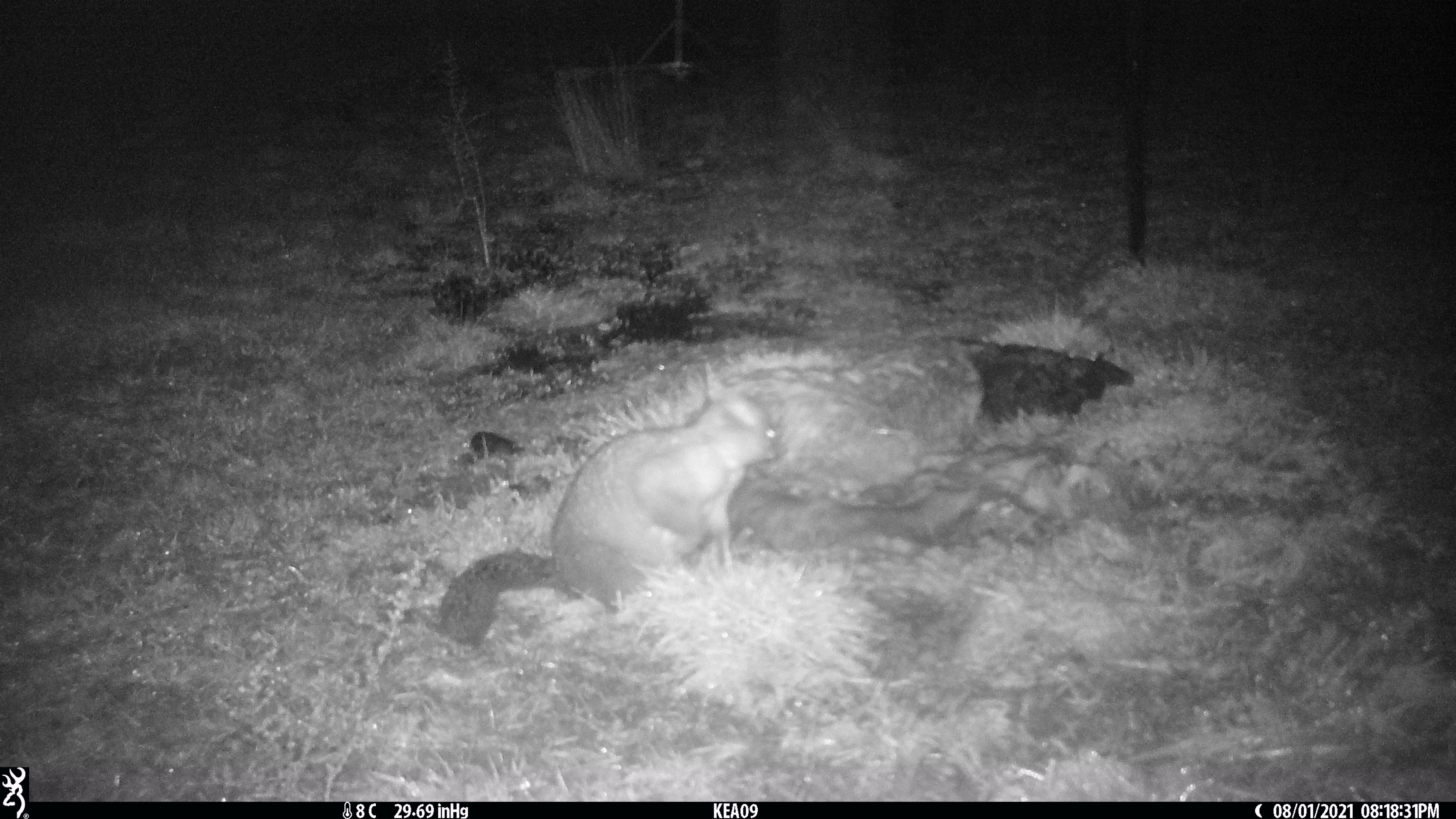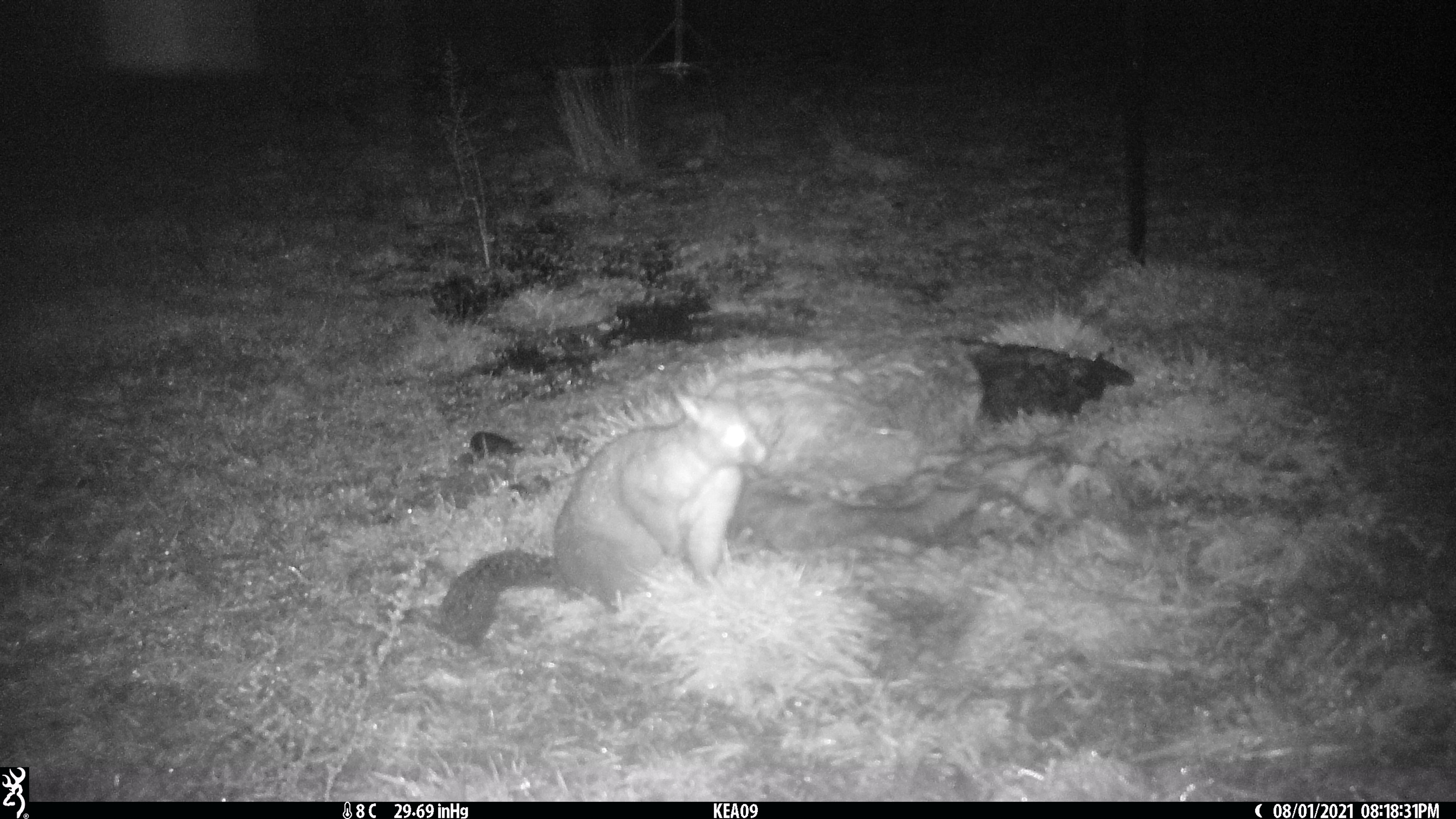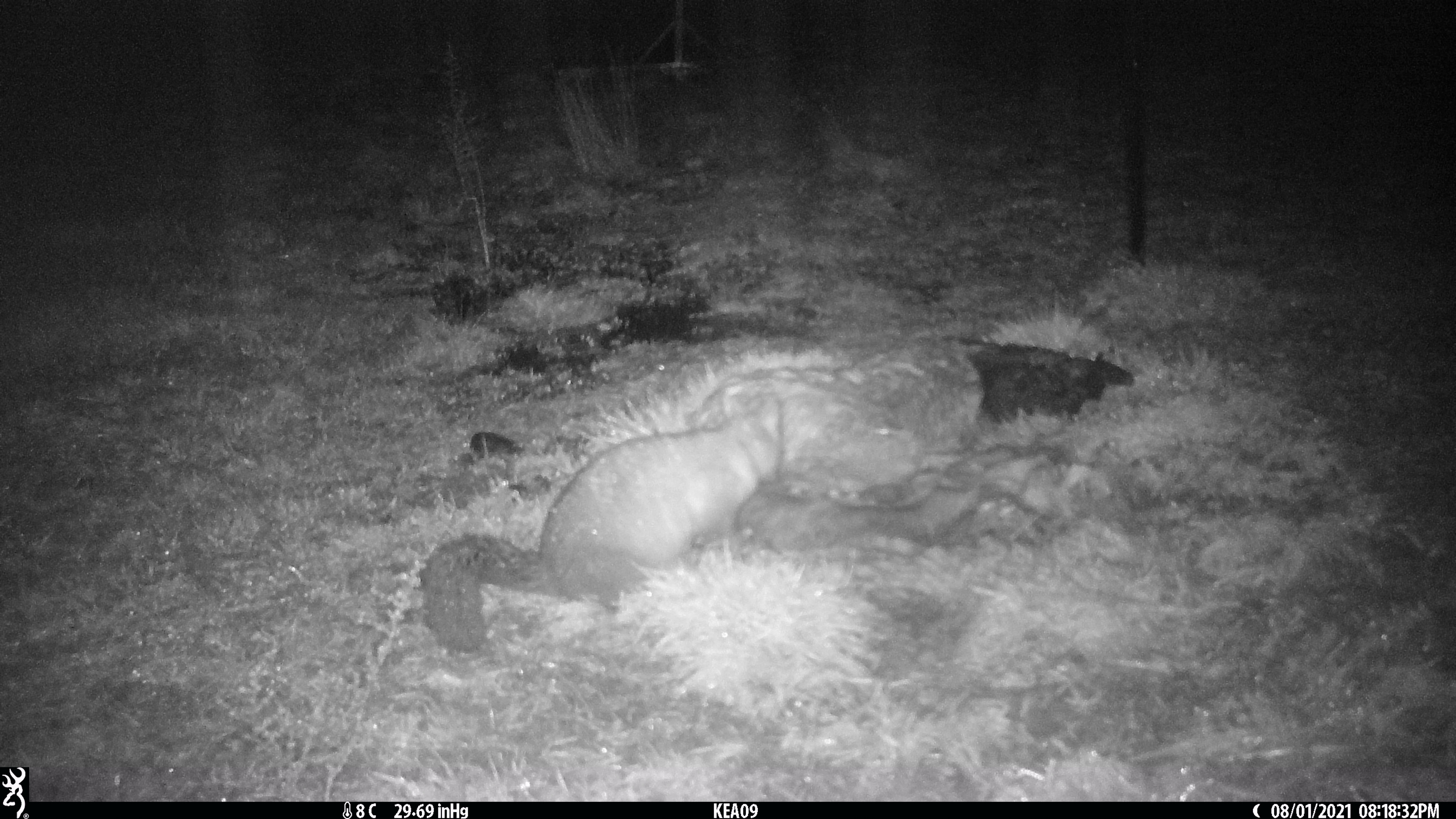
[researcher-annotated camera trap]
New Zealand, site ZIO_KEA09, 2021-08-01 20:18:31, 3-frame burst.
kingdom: Animalia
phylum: Chordata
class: Mammalia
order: Diprotodontia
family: Phalangeridae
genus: Trichosurus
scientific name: Trichosurus vulpecula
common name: common brushtail possum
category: possum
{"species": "possum (common brushtail possum) (Trichosurus vulpecula)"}